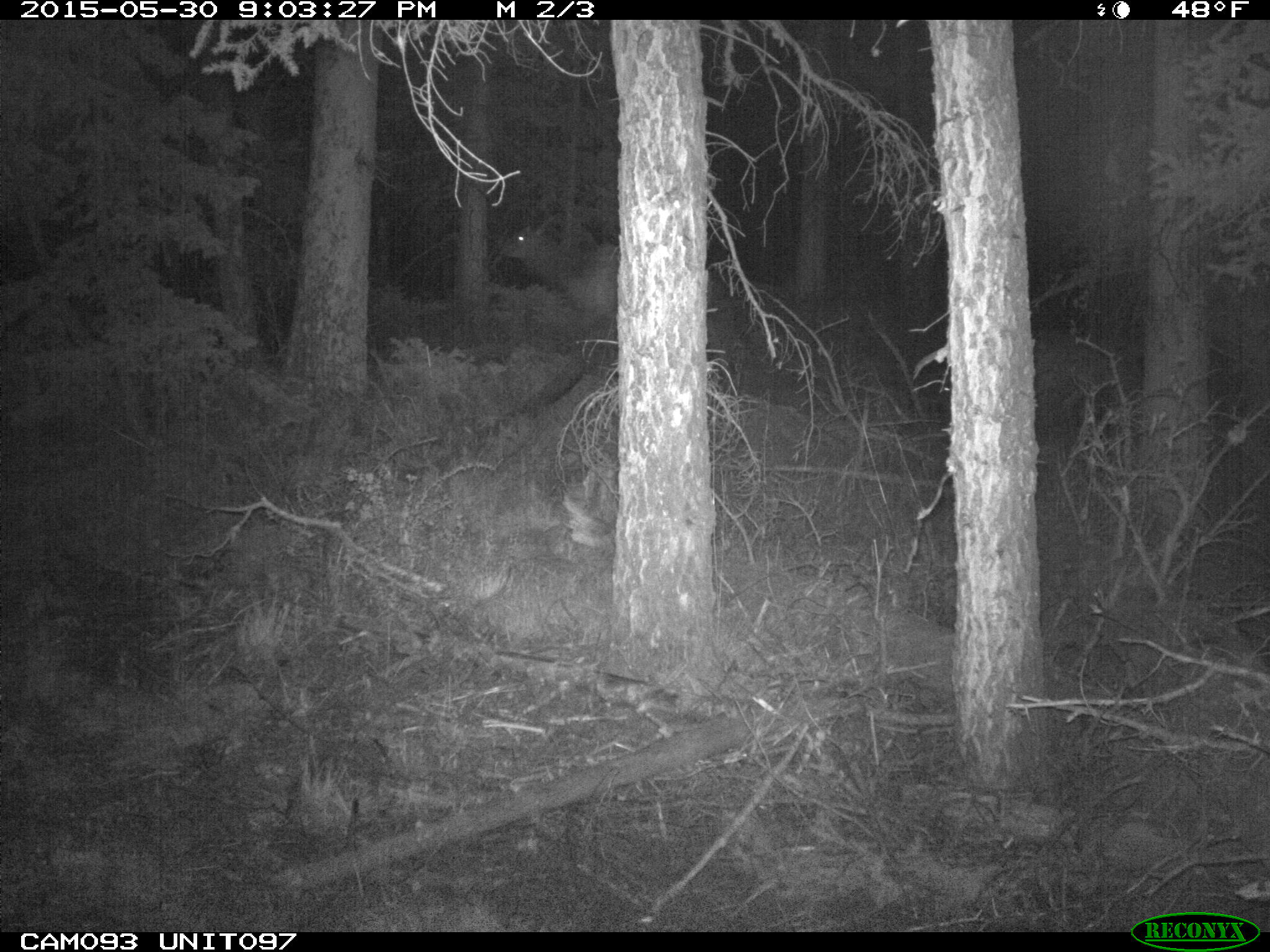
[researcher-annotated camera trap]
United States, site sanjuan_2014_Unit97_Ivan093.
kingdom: Animalia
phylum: Chordata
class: Mammalia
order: Artiodactyla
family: Cervidae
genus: Cervus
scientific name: Cervus elaphus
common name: red deer